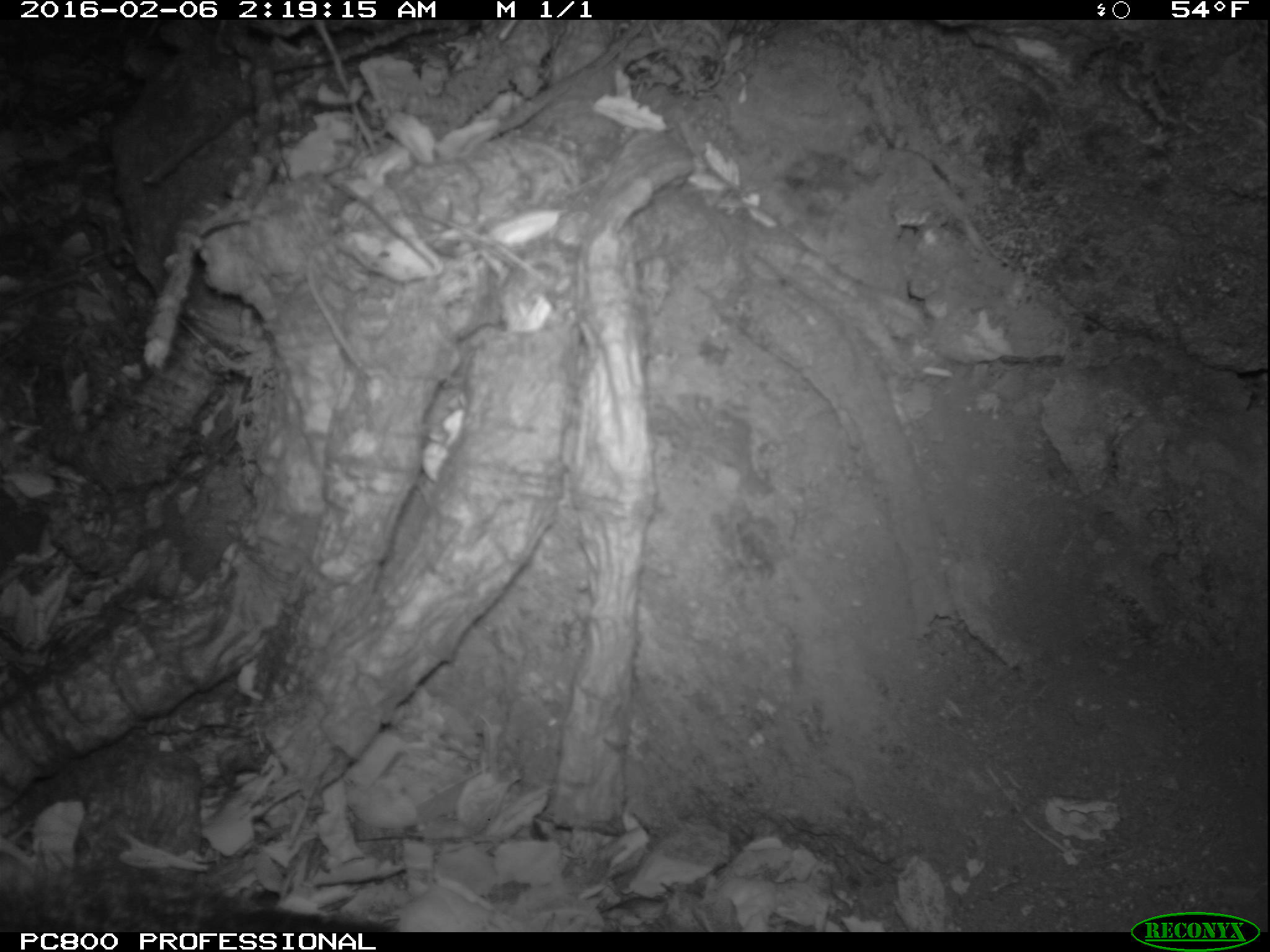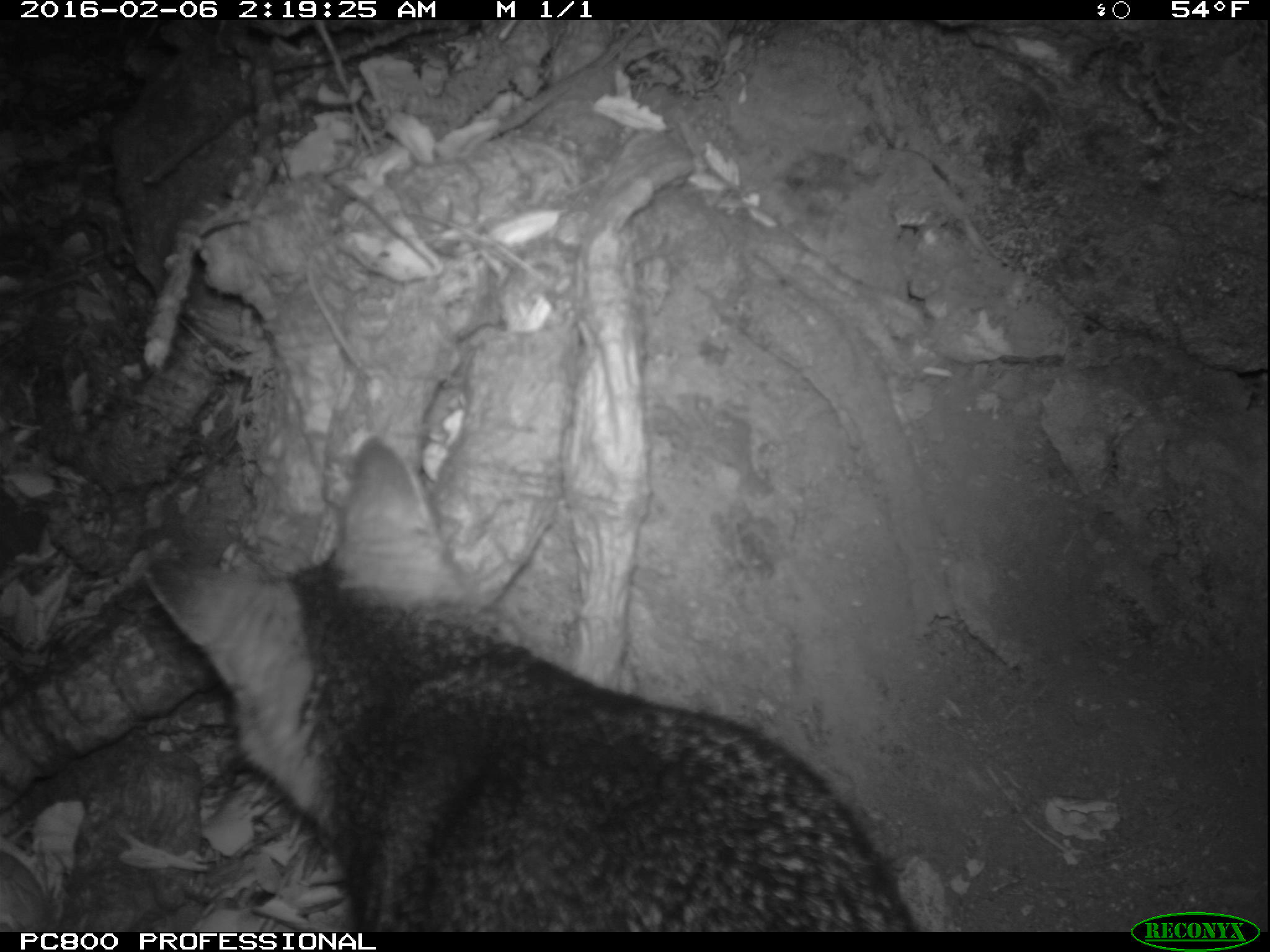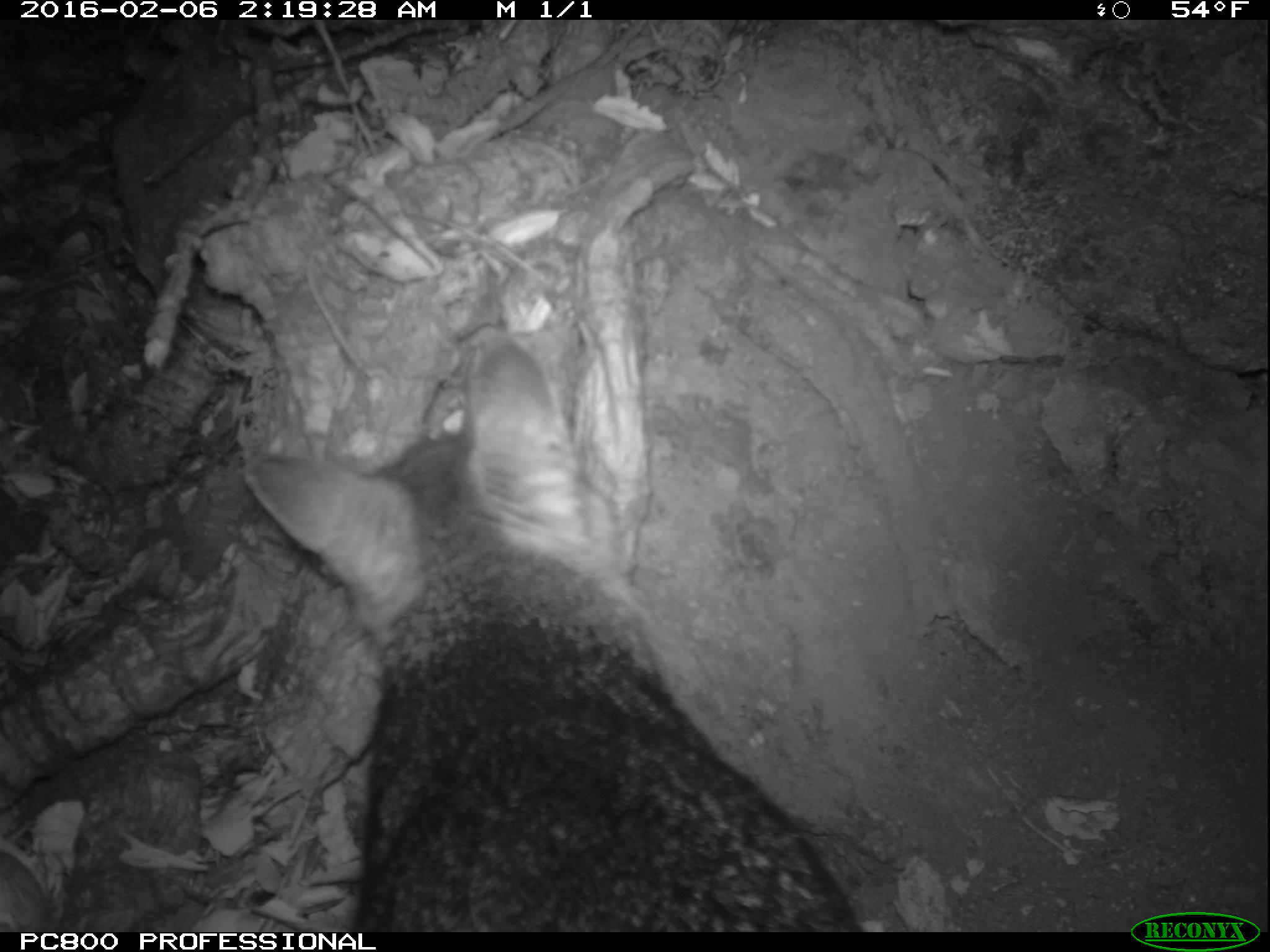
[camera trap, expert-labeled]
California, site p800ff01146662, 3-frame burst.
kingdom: Animalia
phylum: Chordata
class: Mammalia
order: Carnivora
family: Canidae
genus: Urocyon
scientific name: Urocyon littoralis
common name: island fox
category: fox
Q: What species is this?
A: Fox (island fox) (Urocyon littoralis).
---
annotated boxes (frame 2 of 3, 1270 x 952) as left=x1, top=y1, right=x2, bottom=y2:
fox: left=144, top=435, right=919, bottom=932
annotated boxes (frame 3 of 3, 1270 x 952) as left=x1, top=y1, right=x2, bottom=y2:
fox: left=239, top=333, right=864, bottom=929